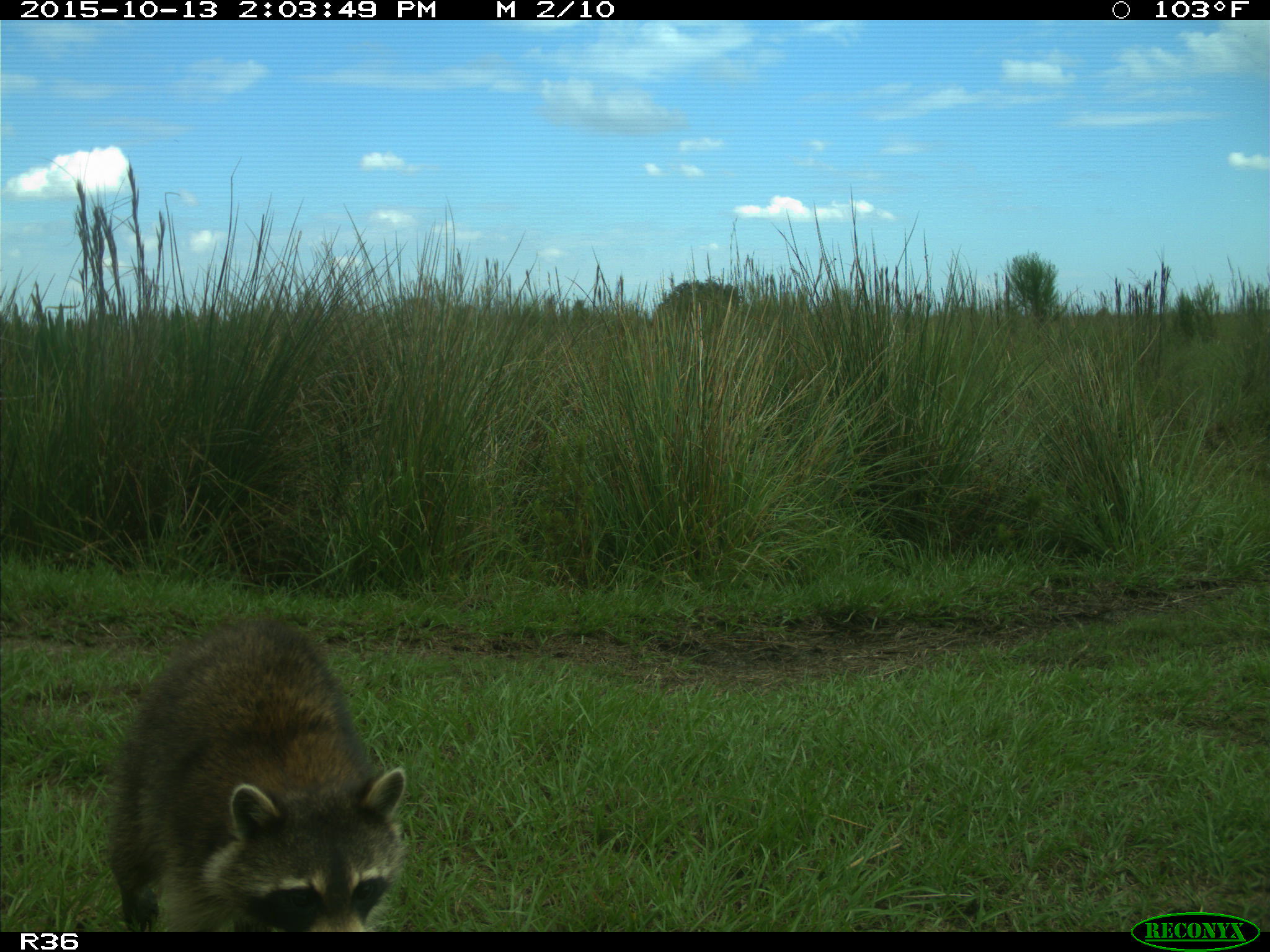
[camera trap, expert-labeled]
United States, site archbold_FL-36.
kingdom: Animalia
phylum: Chordata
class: Mammalia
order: Carnivora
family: Procyonidae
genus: Procyon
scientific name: Procyon lotor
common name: common raccoon